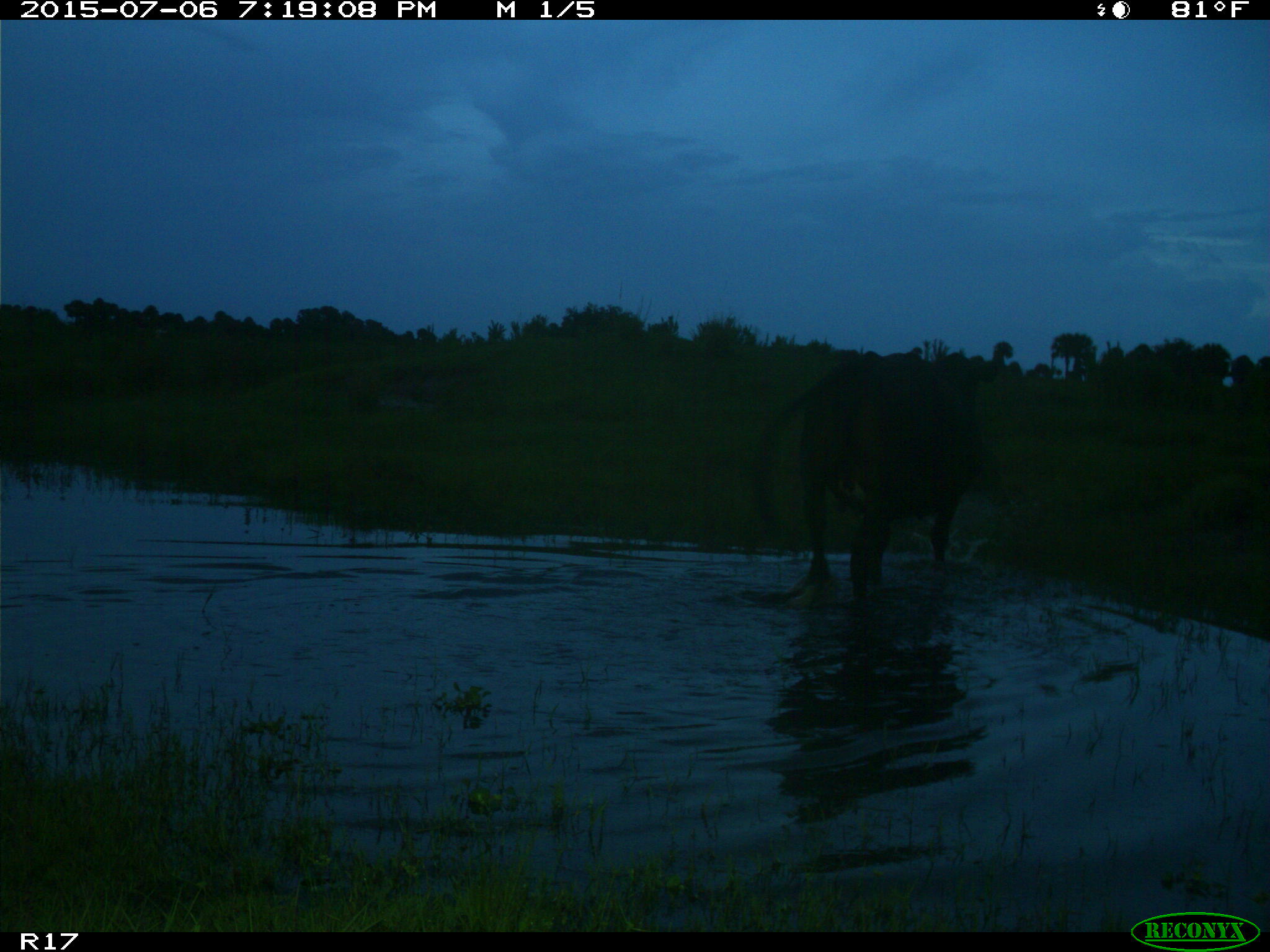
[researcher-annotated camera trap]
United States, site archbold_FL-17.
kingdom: Animalia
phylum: Chordata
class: Mammalia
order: Artiodactyla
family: Bovidae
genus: Bos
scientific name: Bos taurus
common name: domestic cow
Bos taurus (domestic cow).